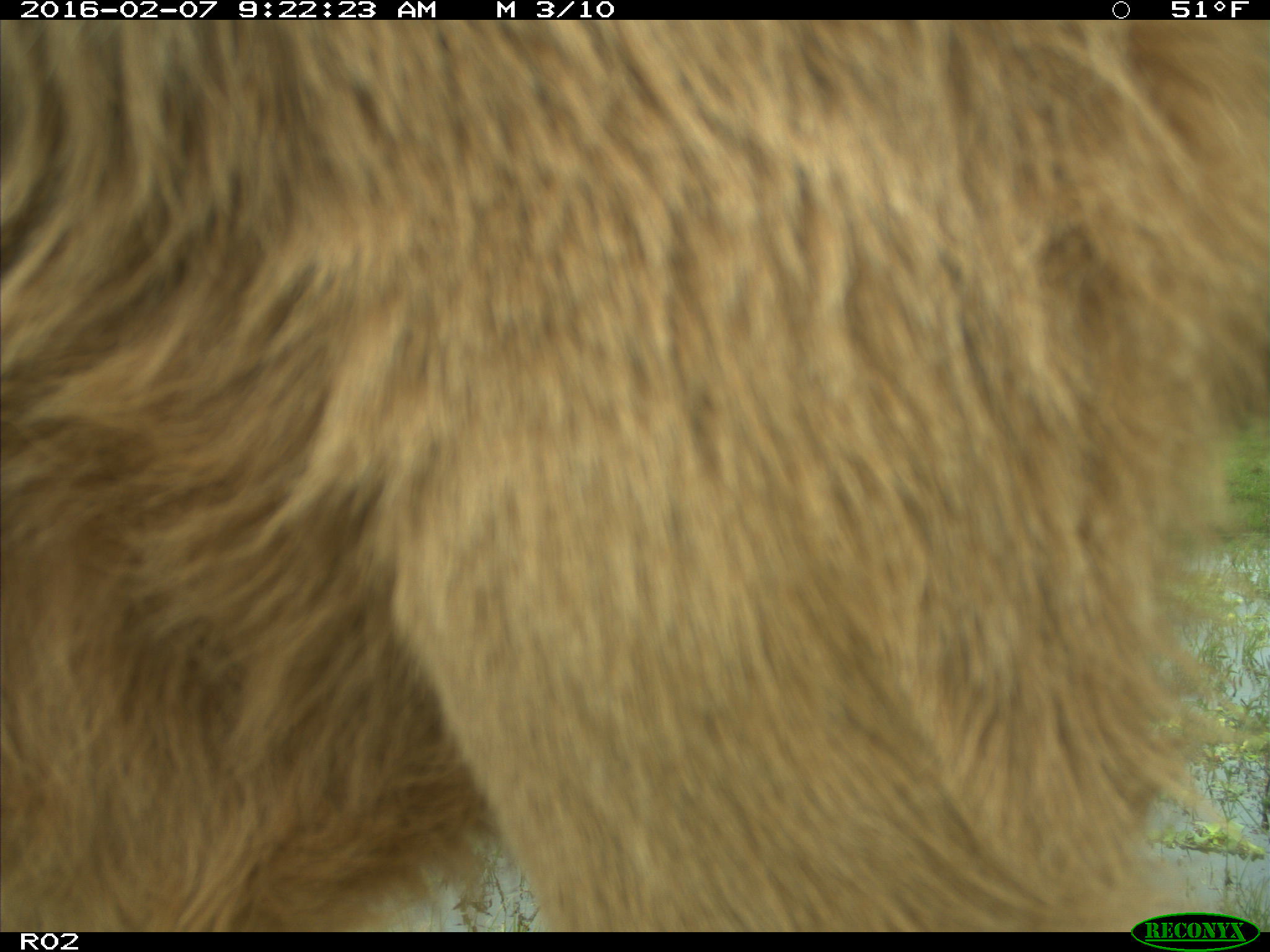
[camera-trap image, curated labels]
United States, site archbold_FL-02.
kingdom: Animalia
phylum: Chordata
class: Mammalia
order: Artiodactyla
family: Bovidae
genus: Bos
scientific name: Bos taurus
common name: domestic cow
Bos taurus (domestic cow).